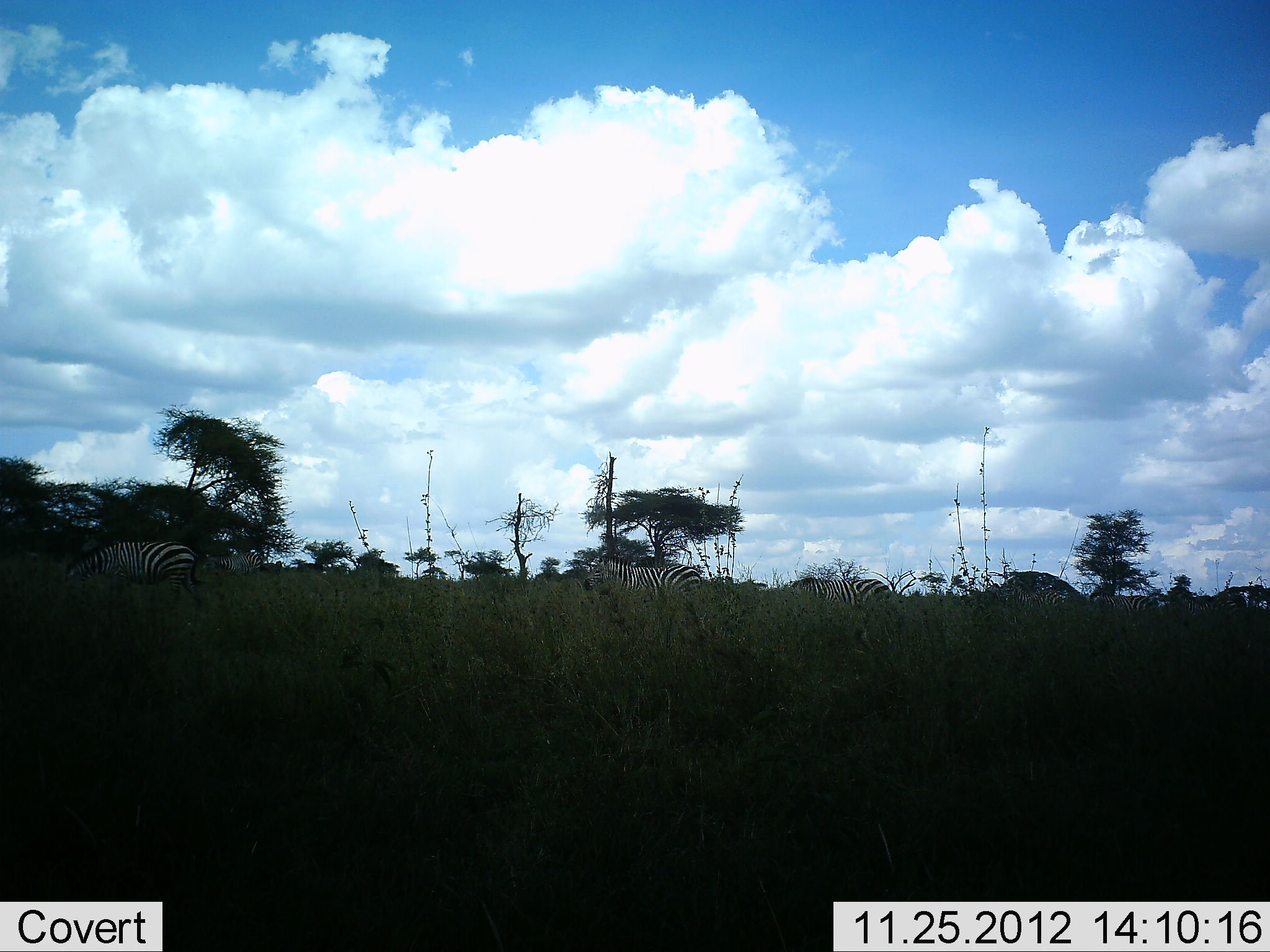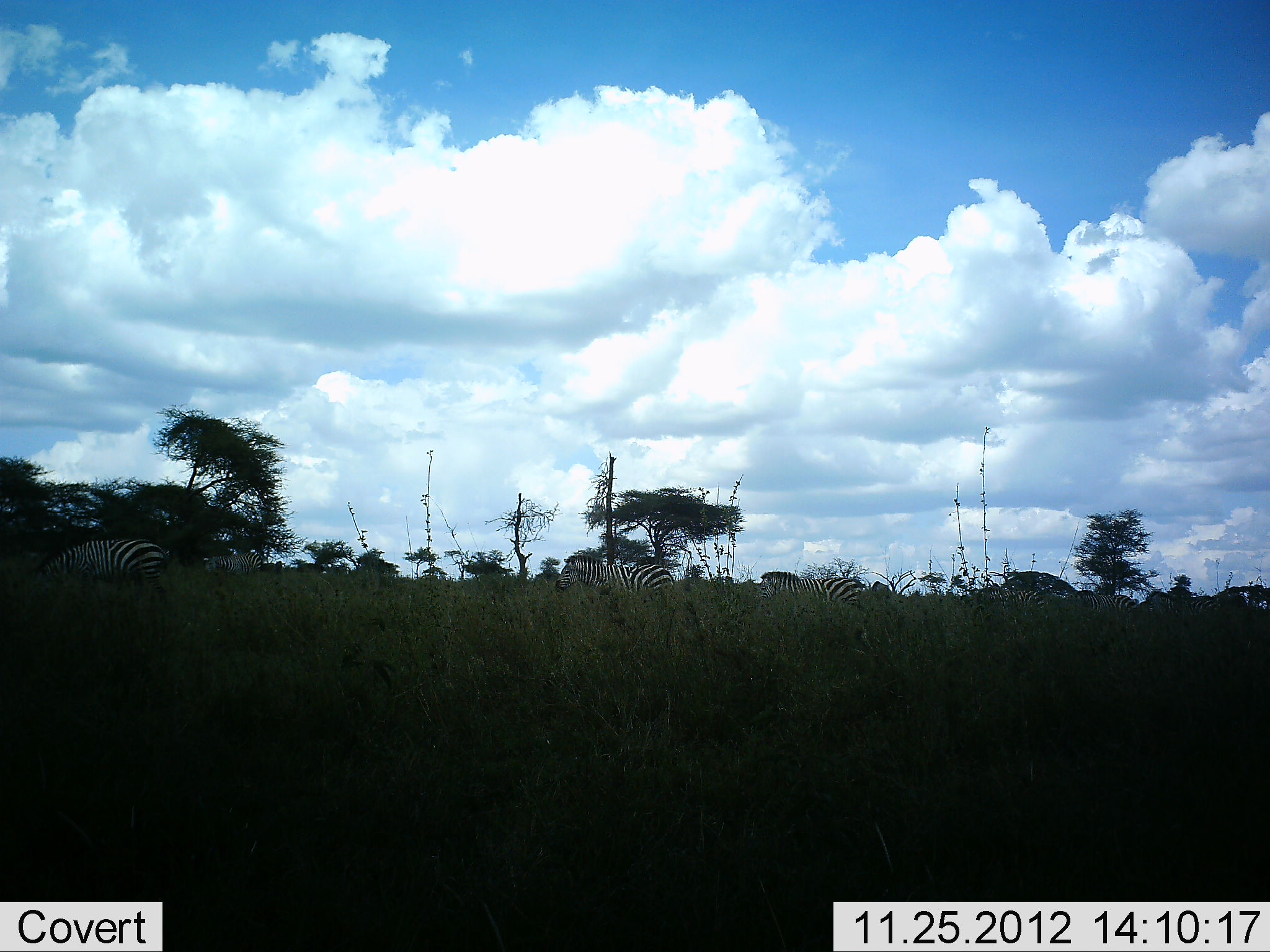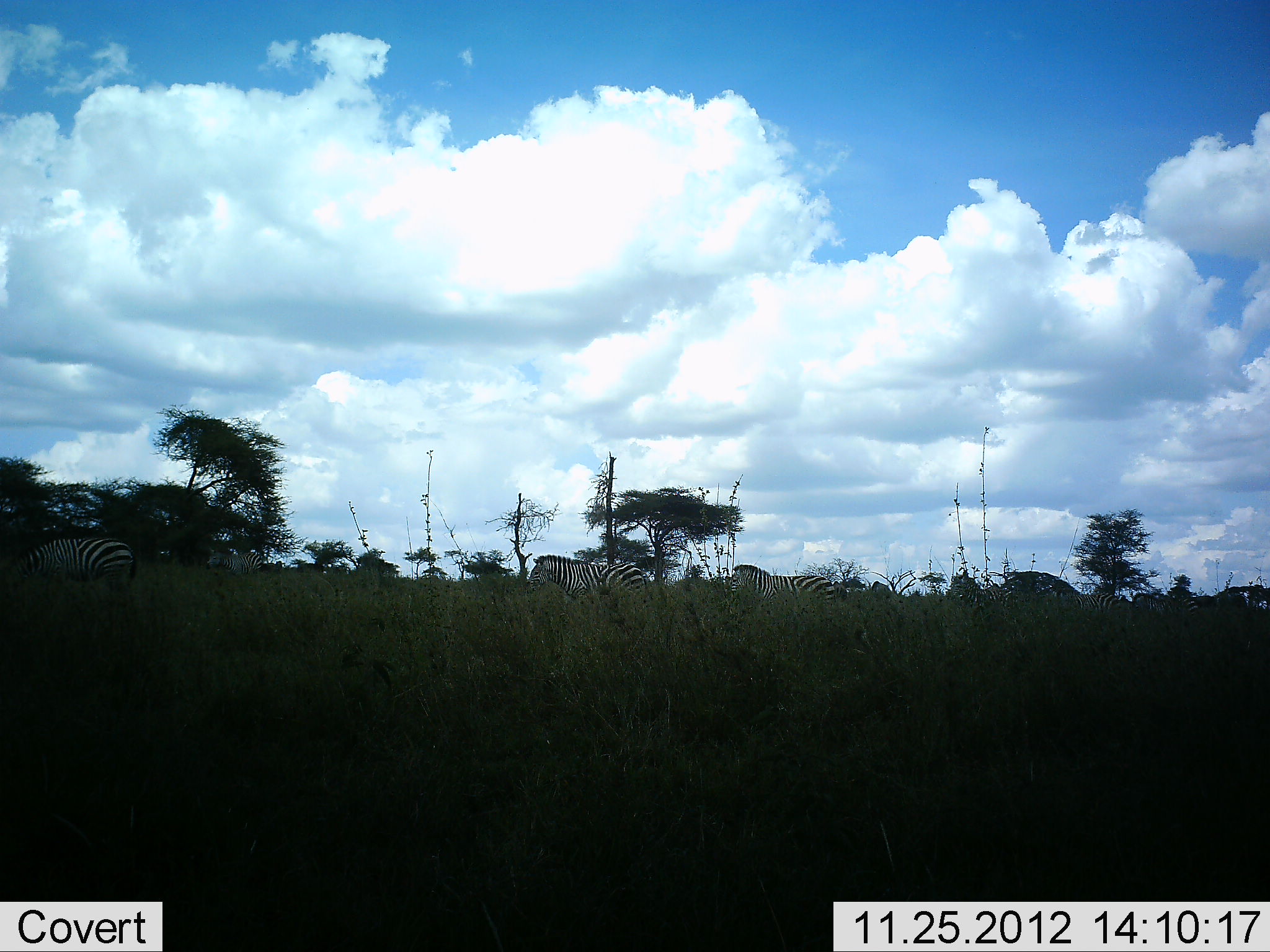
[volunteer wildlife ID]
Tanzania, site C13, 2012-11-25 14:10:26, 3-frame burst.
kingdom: Animalia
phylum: Chordata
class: Mammalia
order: Perissodactyla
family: Equidae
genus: Equus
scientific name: Equus quagga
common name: plains zebra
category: zebra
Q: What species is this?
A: Zebra (plains zebra) (Equus quagga).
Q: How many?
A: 6.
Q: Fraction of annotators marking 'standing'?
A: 10%.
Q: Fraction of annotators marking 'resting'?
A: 0%.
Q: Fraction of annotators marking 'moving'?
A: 90%.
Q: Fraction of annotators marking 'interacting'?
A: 10%.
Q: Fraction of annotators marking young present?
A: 0%.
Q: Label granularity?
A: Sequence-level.